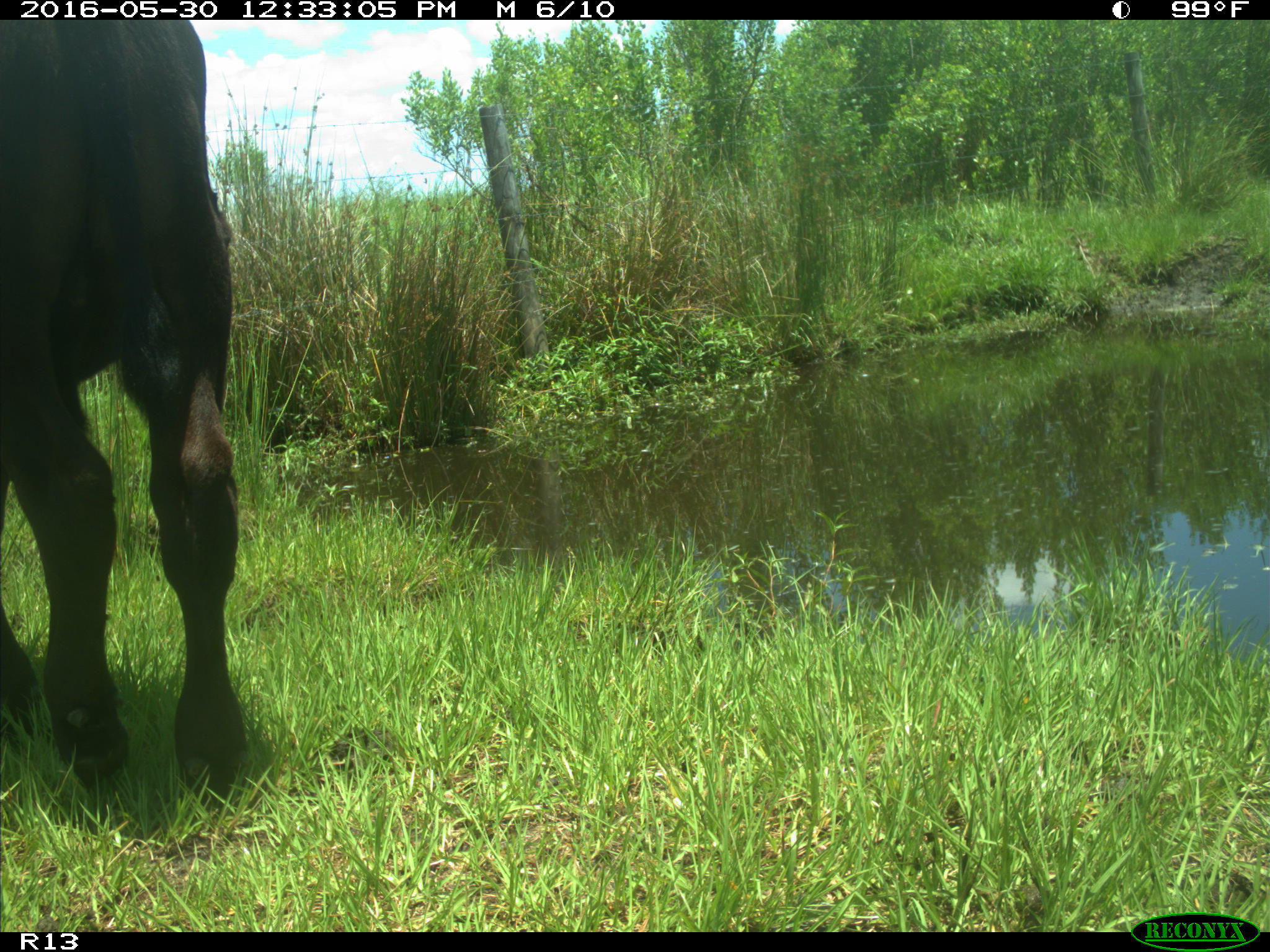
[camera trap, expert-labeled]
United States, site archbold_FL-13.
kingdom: Animalia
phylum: Chordata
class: Mammalia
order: Artiodactyla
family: Bovidae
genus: Bos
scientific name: Bos taurus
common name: domestic cow